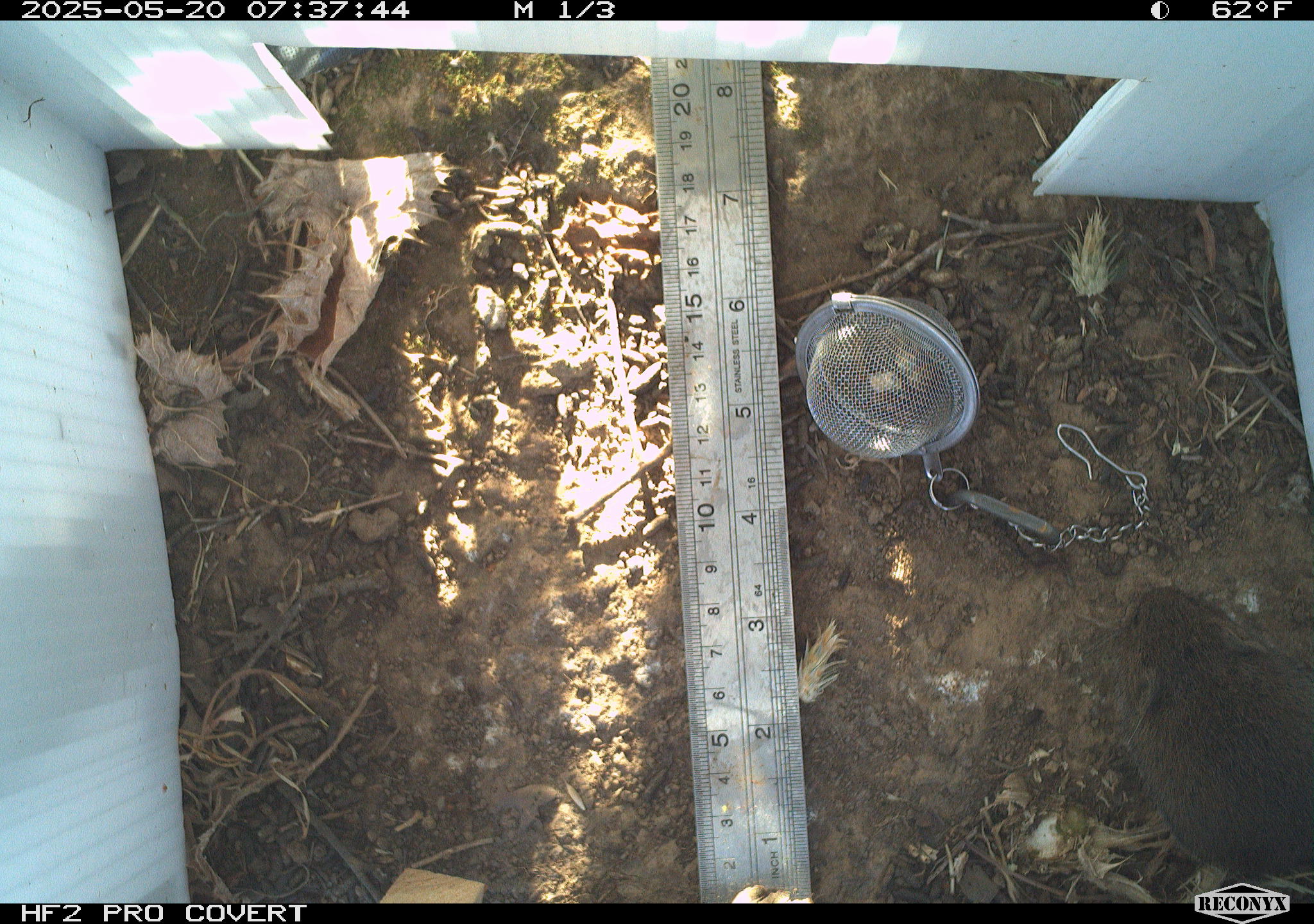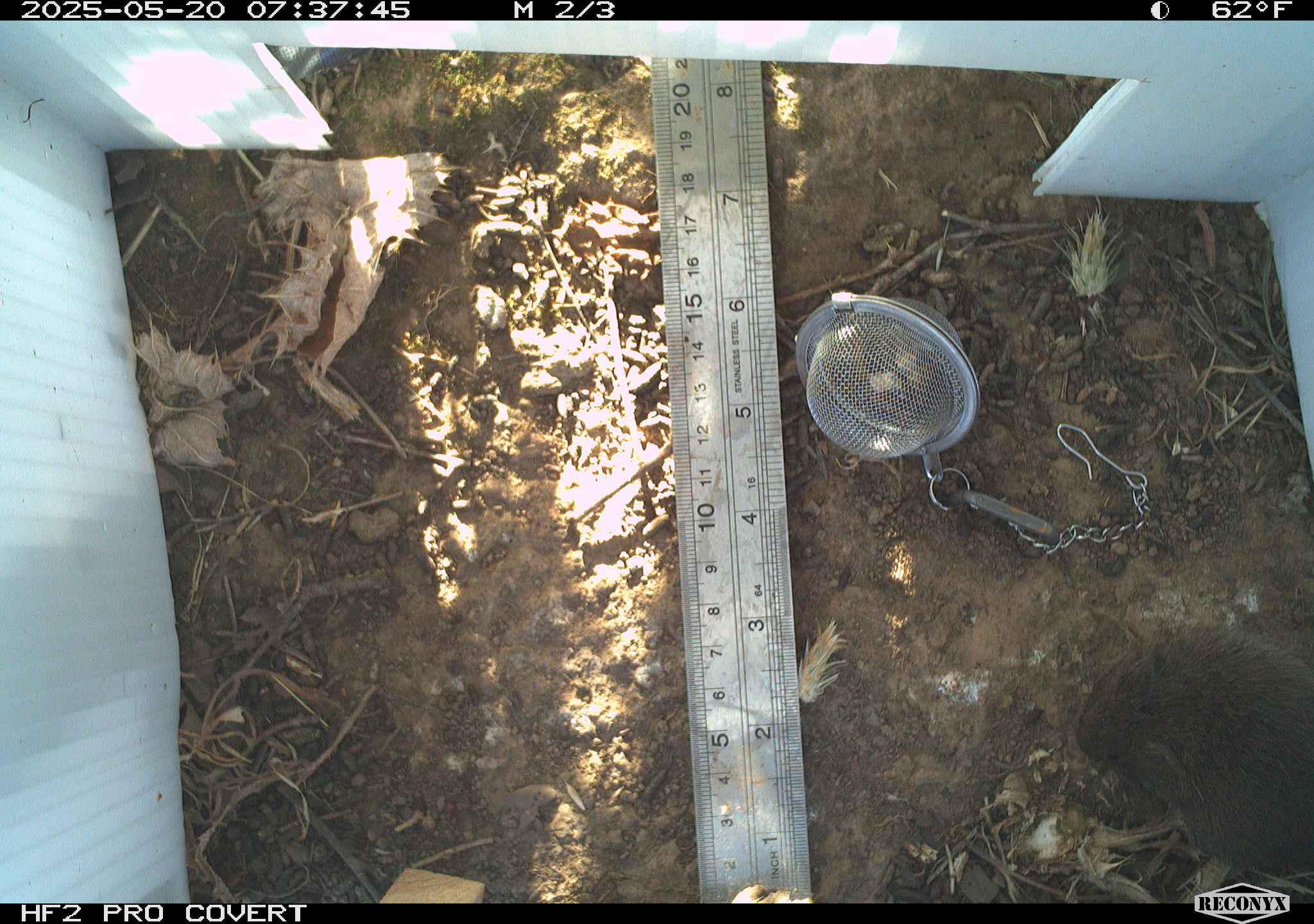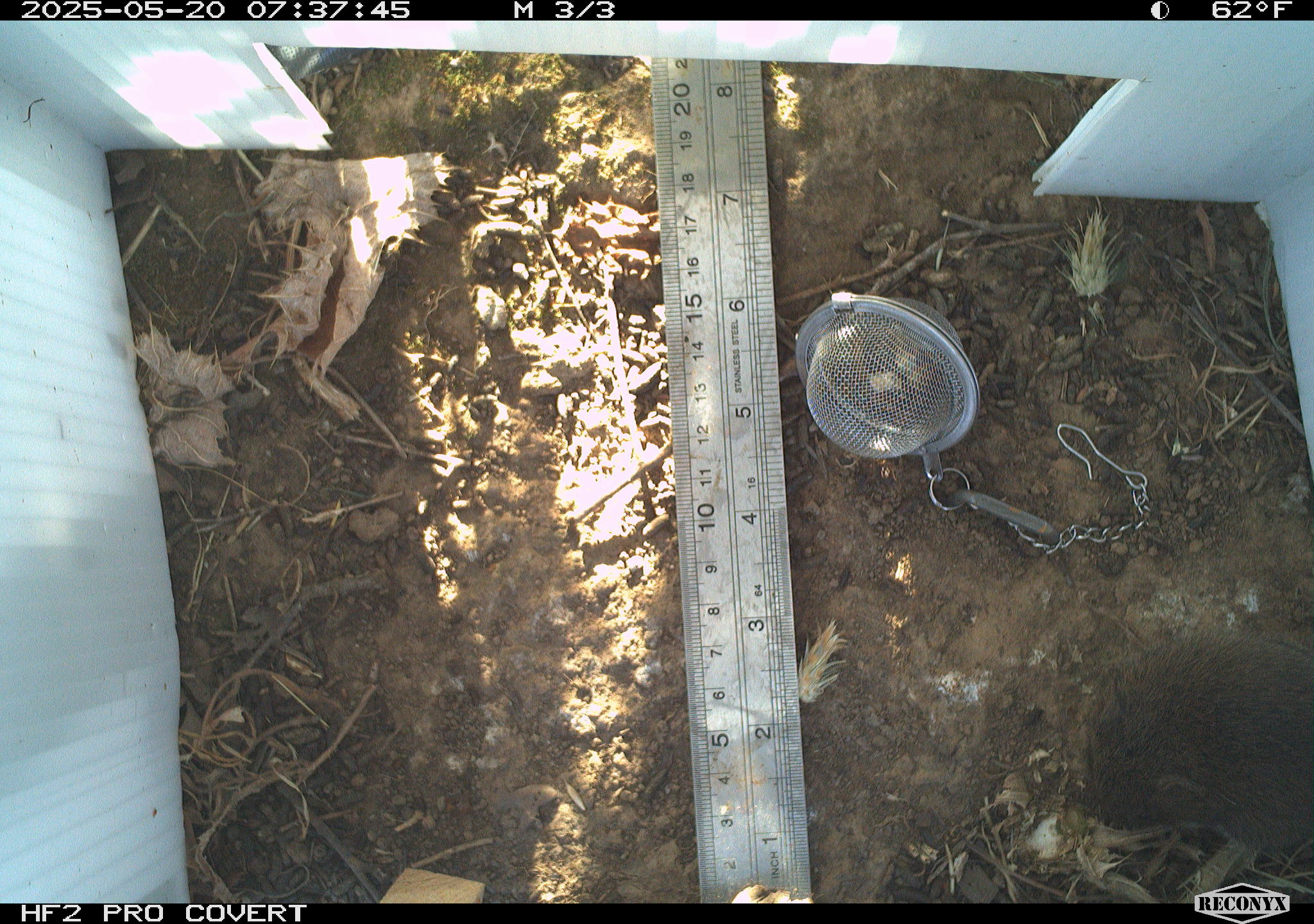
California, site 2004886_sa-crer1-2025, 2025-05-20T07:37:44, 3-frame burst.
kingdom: Animalia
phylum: Chordata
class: Mammalia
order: Rodentia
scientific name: Rodentia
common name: rodent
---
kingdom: Animalia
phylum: Chordata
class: Mammalia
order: Rodentia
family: Cricetidae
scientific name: Arvicolinae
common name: voles, lemmings, and muskrats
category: arvicolinae subfamily